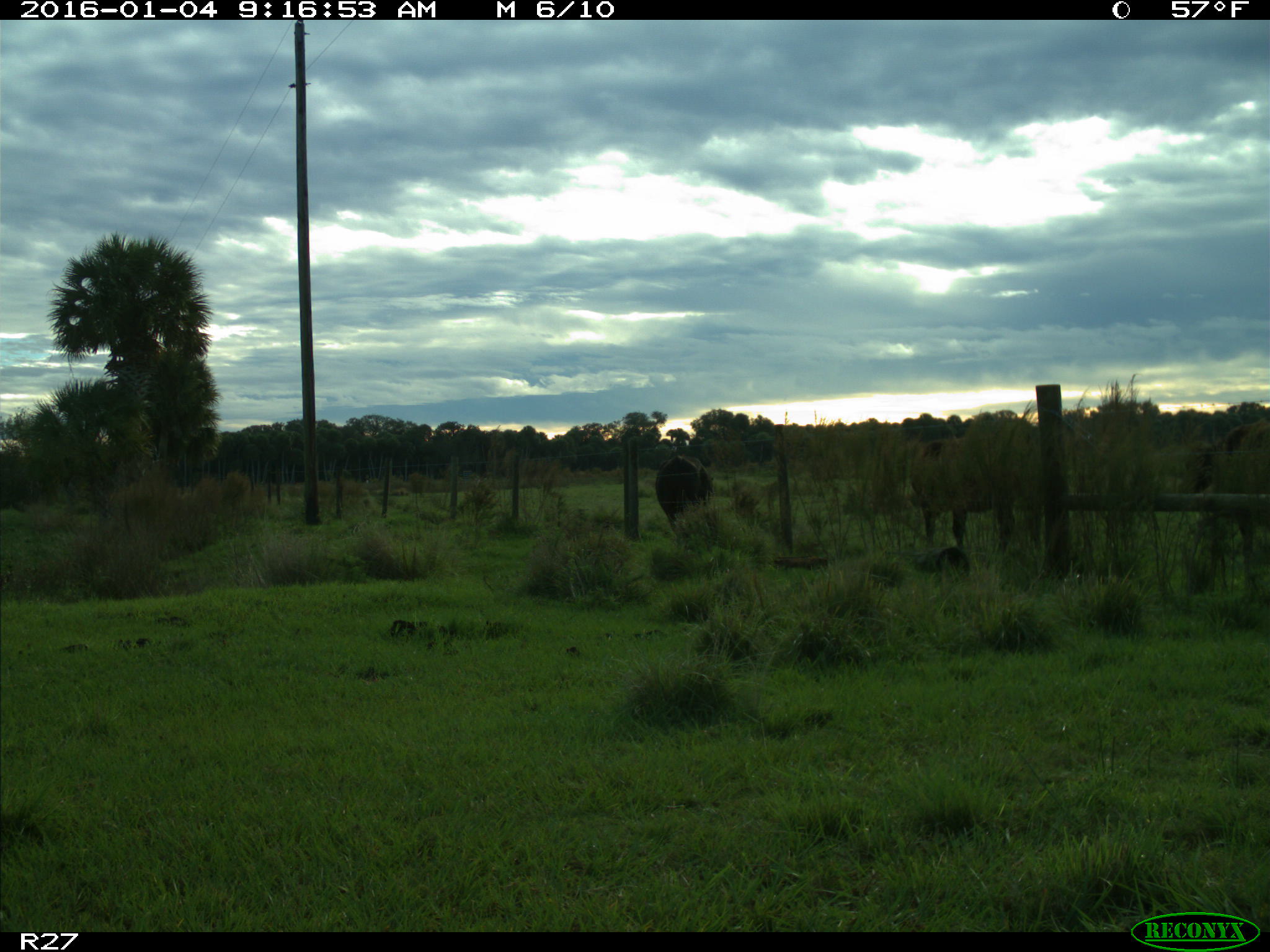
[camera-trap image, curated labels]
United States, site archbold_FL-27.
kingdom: Animalia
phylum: Chordata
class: Mammalia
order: Artiodactyla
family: Bovidae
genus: Bos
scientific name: Bos taurus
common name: domestic cow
Bos taurus (domestic cow).